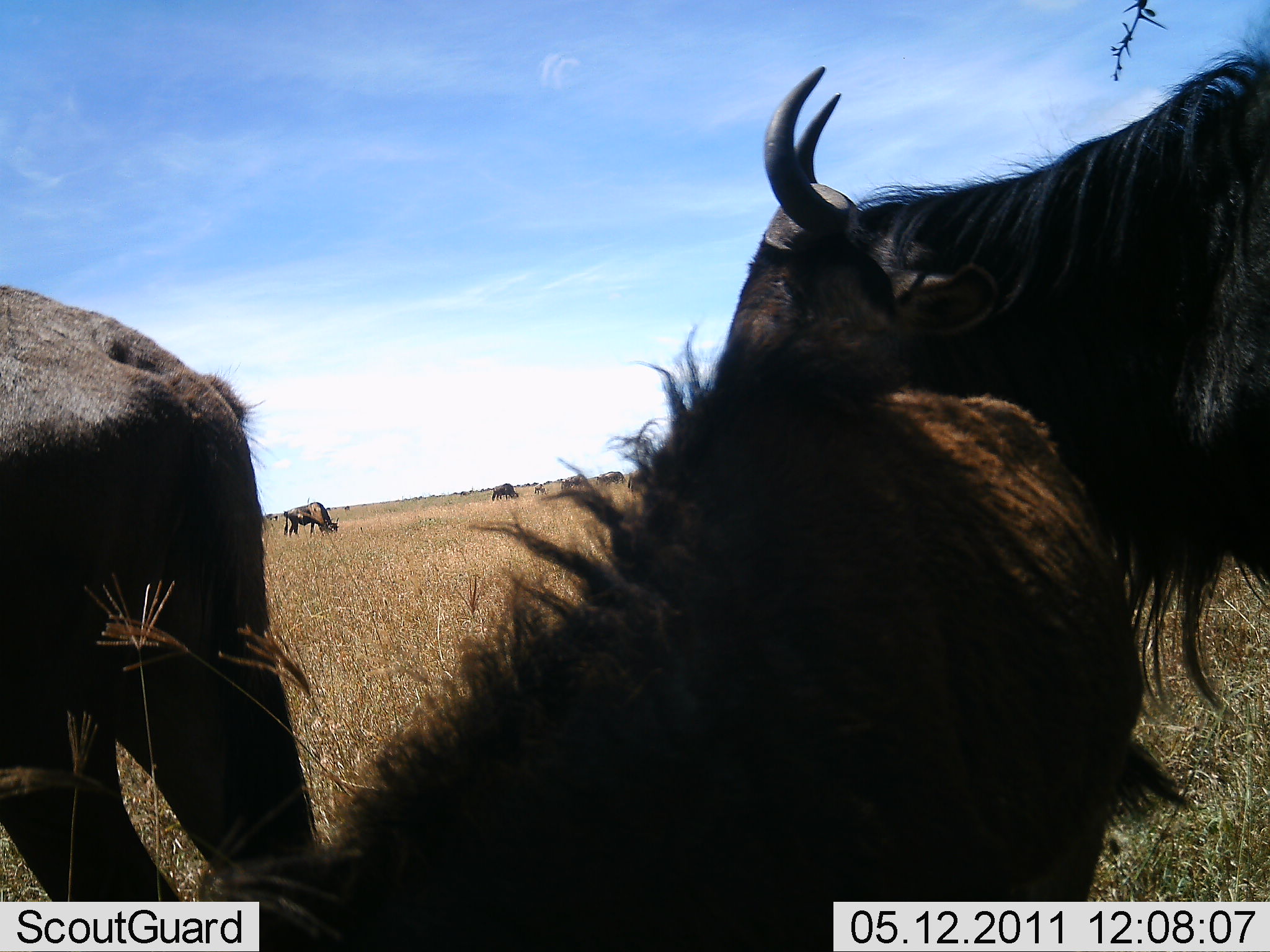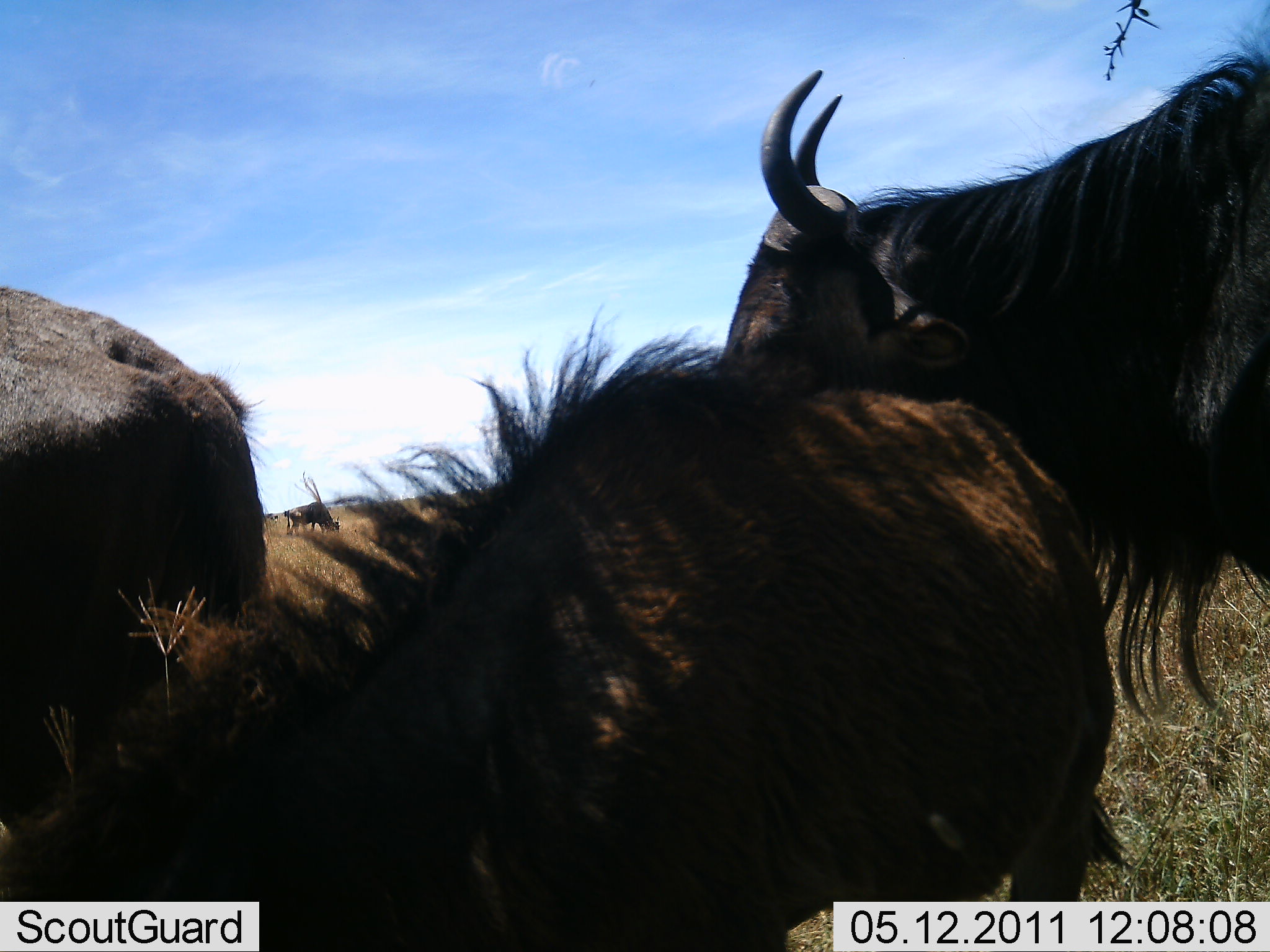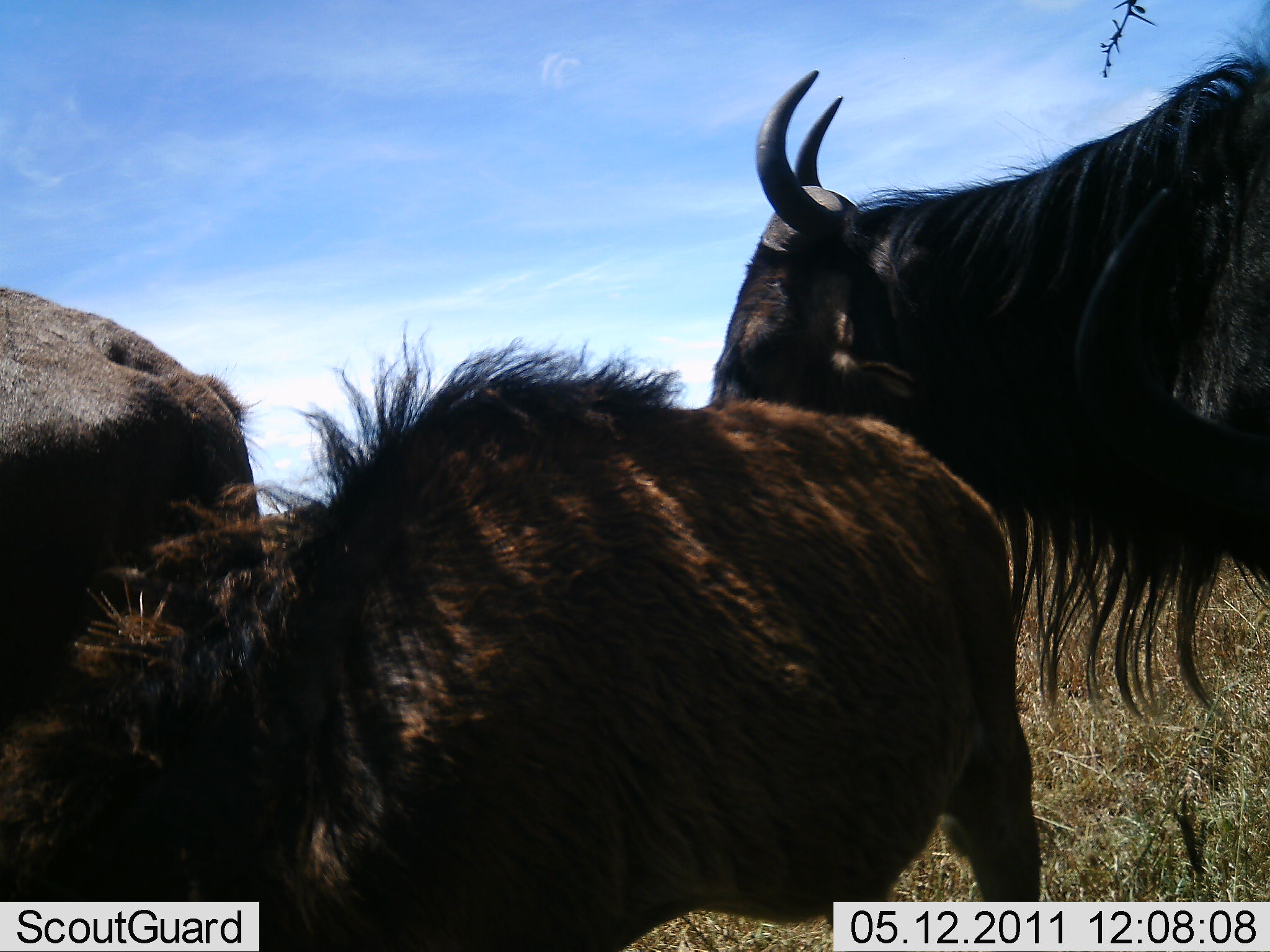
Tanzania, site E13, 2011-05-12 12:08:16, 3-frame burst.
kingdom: Animalia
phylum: Chordata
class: Mammalia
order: Artiodactyla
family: Bovidae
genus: Connochaetes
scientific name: Connochaetes taurinus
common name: blue wildebeest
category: wildebeest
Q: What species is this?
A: Wildebeest (blue wildebeest) (Connochaetes taurinus).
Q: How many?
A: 3.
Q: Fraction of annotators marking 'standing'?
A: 90%.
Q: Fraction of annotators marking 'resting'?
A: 0%.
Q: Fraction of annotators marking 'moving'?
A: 10%.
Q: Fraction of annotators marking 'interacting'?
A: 0%.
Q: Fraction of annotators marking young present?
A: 30%.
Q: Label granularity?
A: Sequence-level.